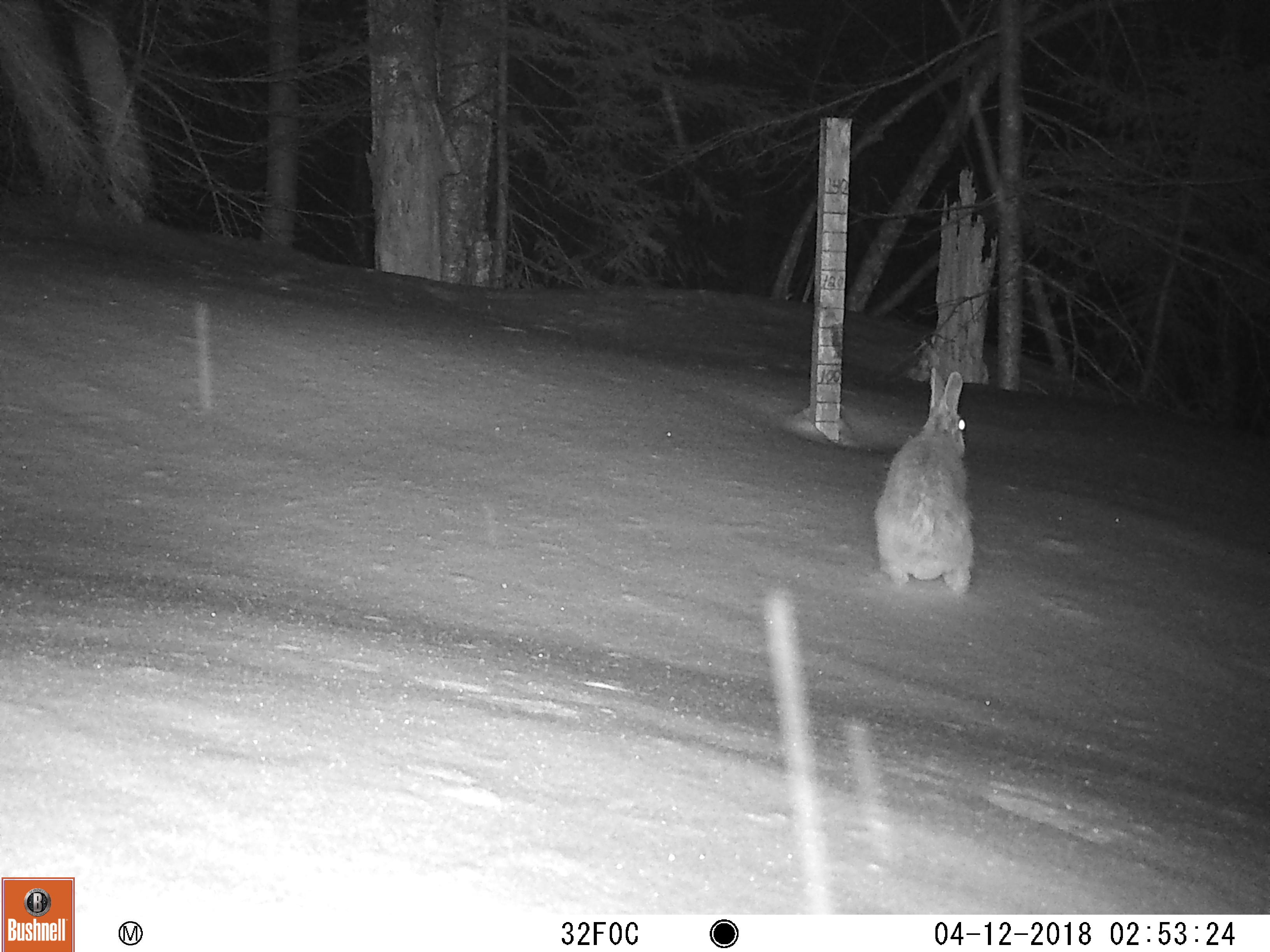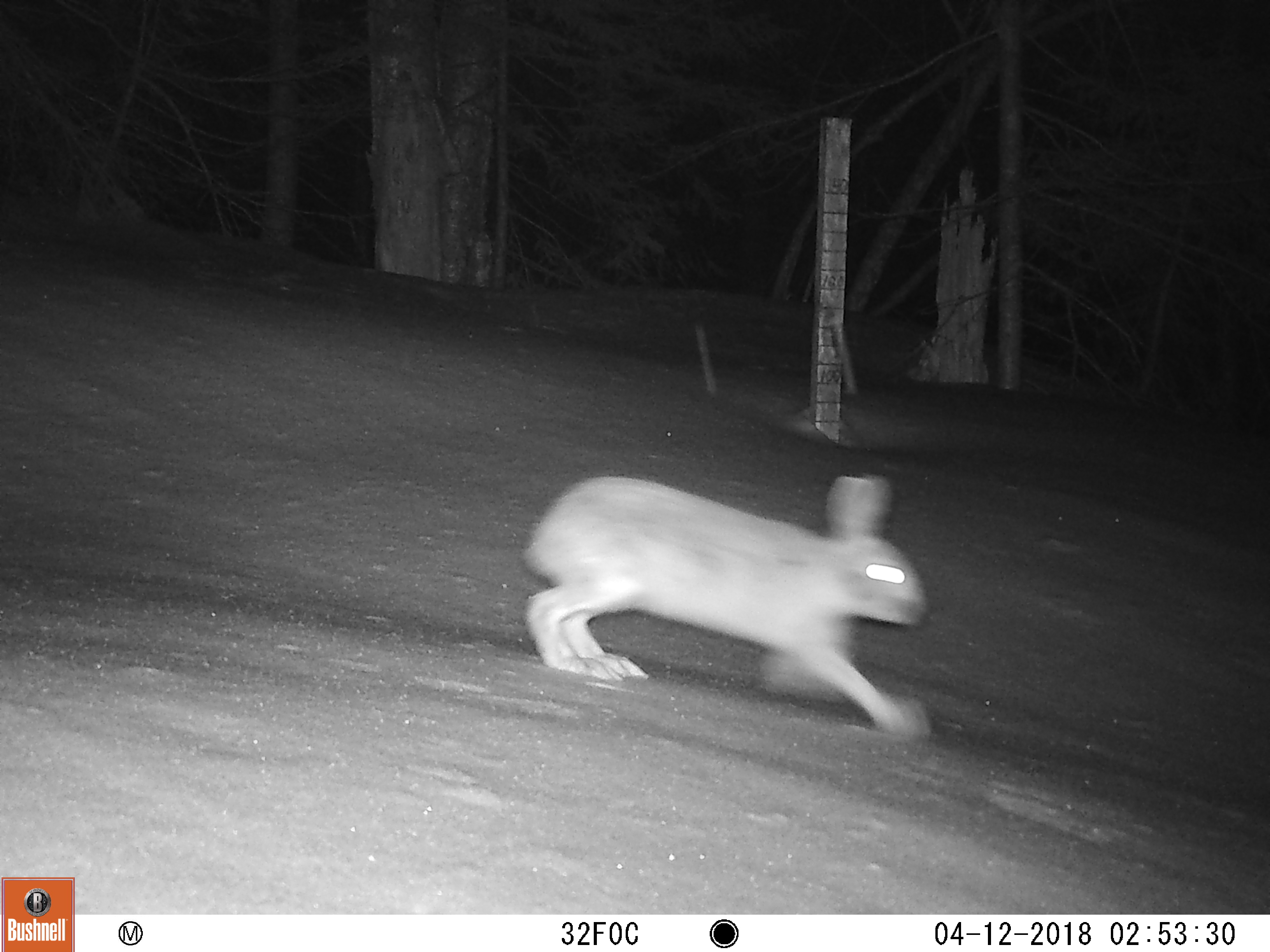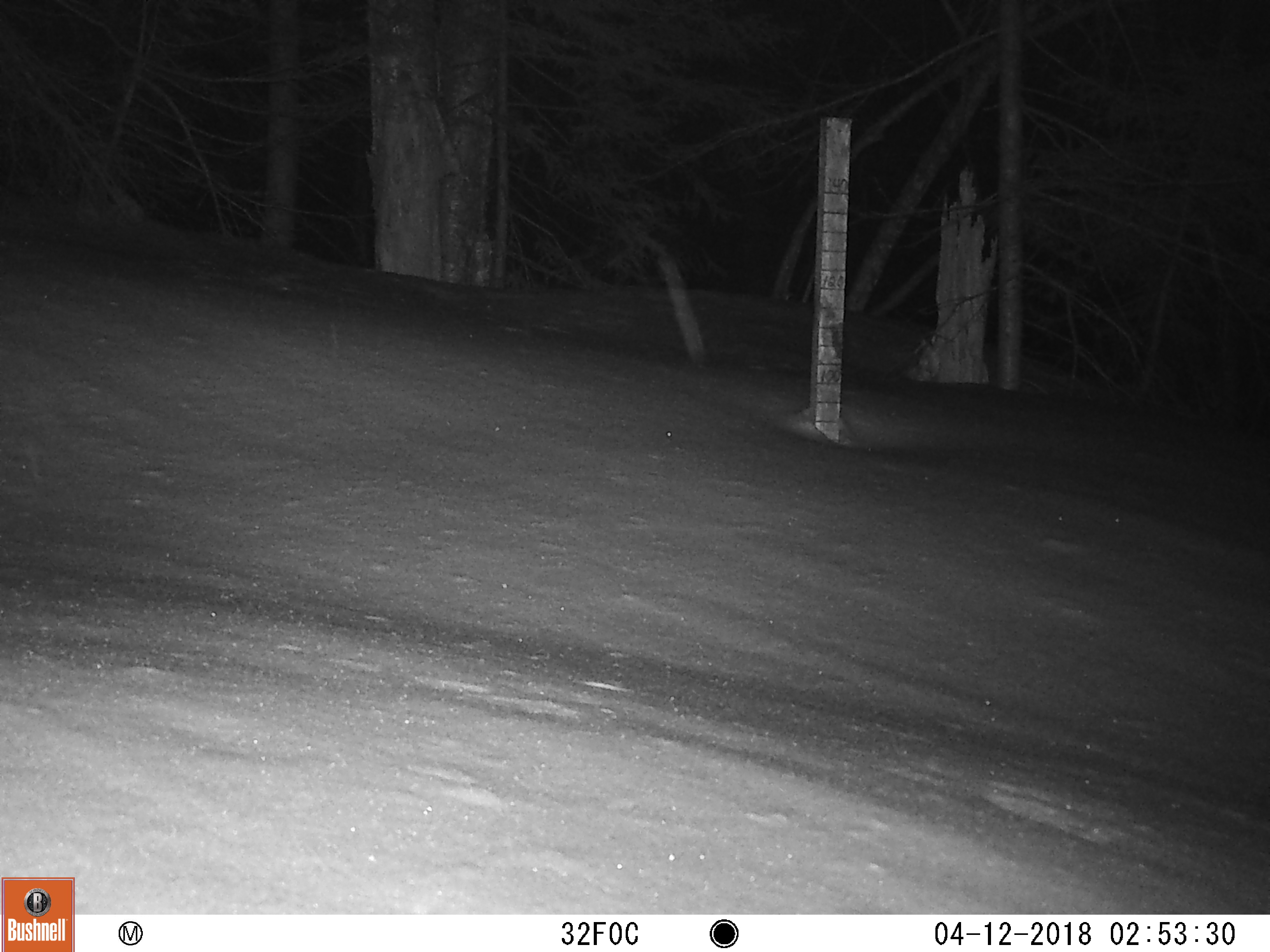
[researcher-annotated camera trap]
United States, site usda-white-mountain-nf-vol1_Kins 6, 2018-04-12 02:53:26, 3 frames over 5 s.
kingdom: Animalia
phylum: Chordata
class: Mammalia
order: Lagomorpha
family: Leporidae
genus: Lepus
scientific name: Lepus americanus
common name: snowshoe hare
Snowshoe hare (Lepus americanus).